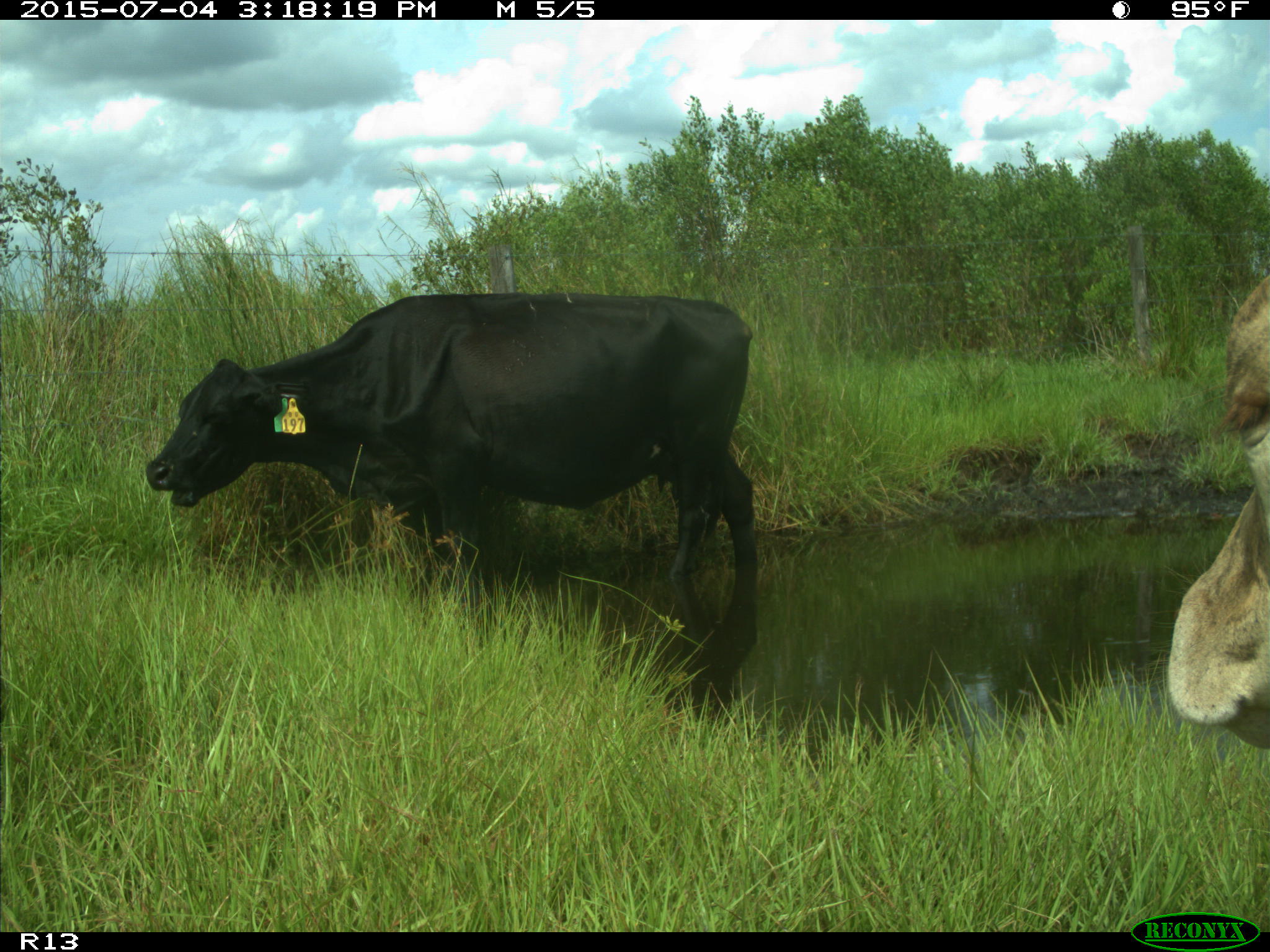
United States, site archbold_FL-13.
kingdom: Animalia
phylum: Chordata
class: Mammalia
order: Artiodactyla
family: Bovidae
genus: Bos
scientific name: Bos taurus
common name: domestic cow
Bos taurus (domestic cow).